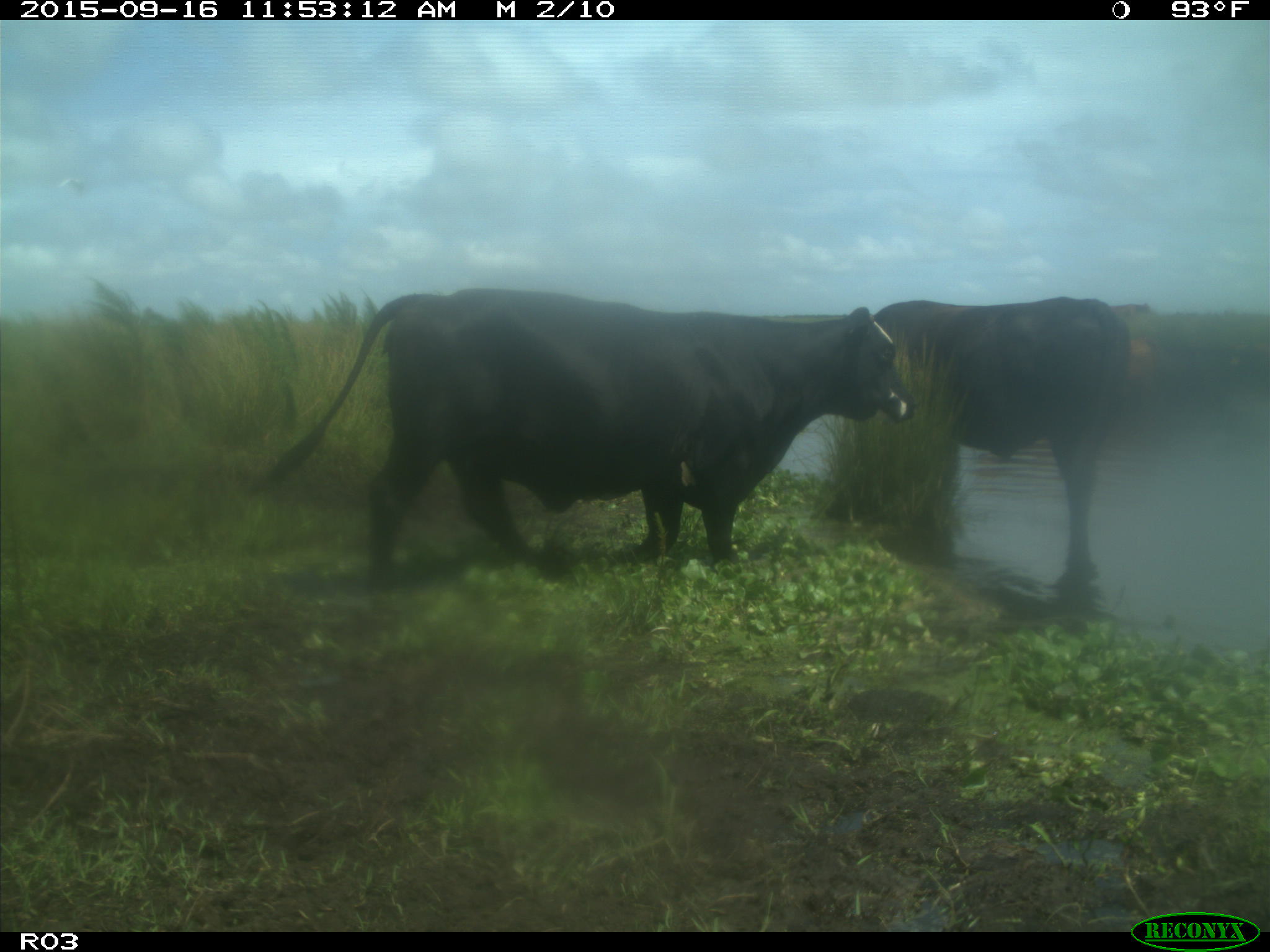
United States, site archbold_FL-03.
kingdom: Animalia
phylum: Chordata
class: Mammalia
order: Artiodactyla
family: Bovidae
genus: Bos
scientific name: Bos taurus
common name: domestic cow